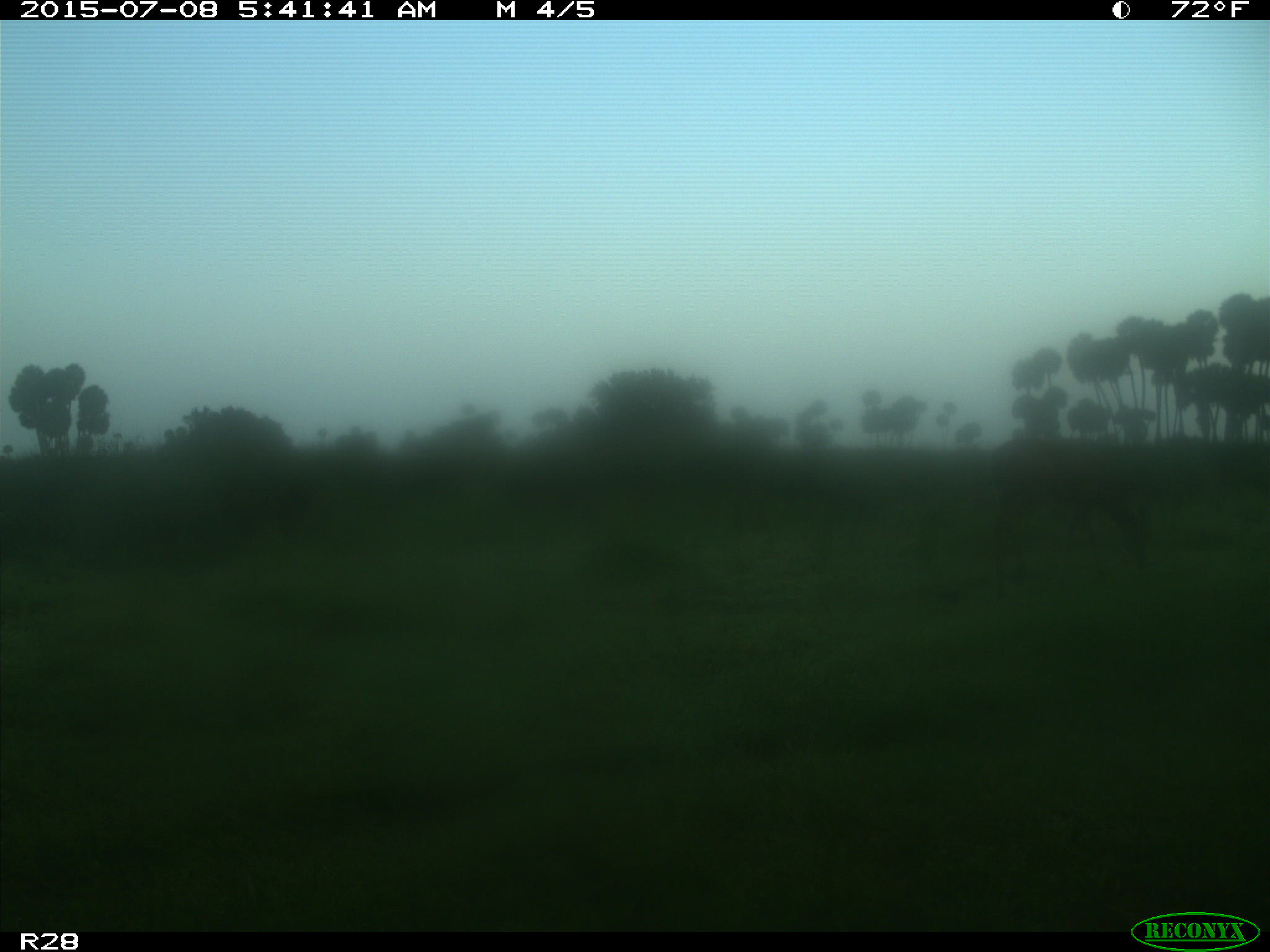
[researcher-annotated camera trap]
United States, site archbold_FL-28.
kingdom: Animalia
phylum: Chordata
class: Mammalia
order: Artiodactyla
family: Cervidae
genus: Odocoileus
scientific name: Odocoileus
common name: deer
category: unidentified deer